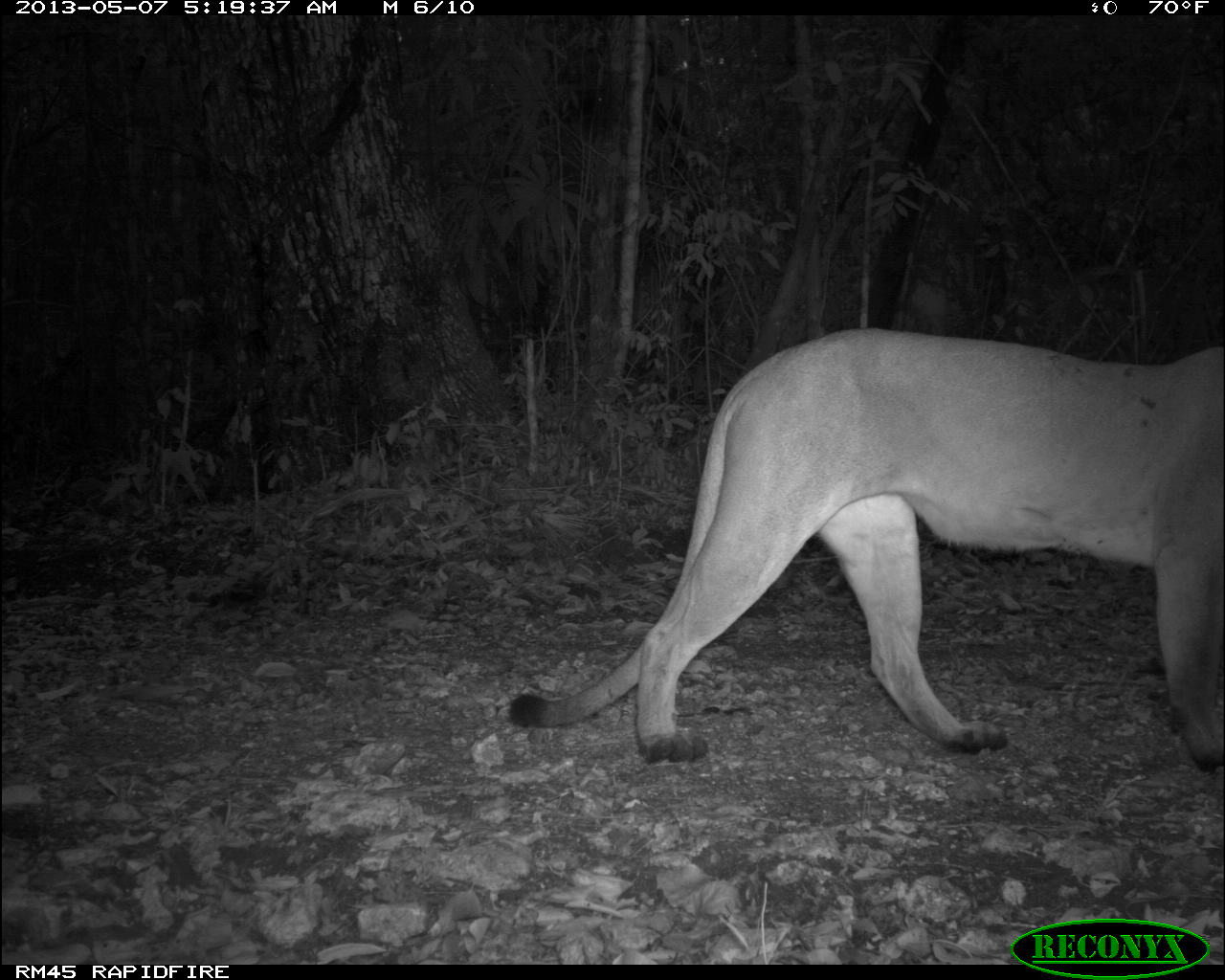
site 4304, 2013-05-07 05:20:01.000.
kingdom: Animalia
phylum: Chordata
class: Mammalia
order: Carnivora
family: Felidae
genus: Puma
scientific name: Puma concolor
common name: mountain lion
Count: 1.